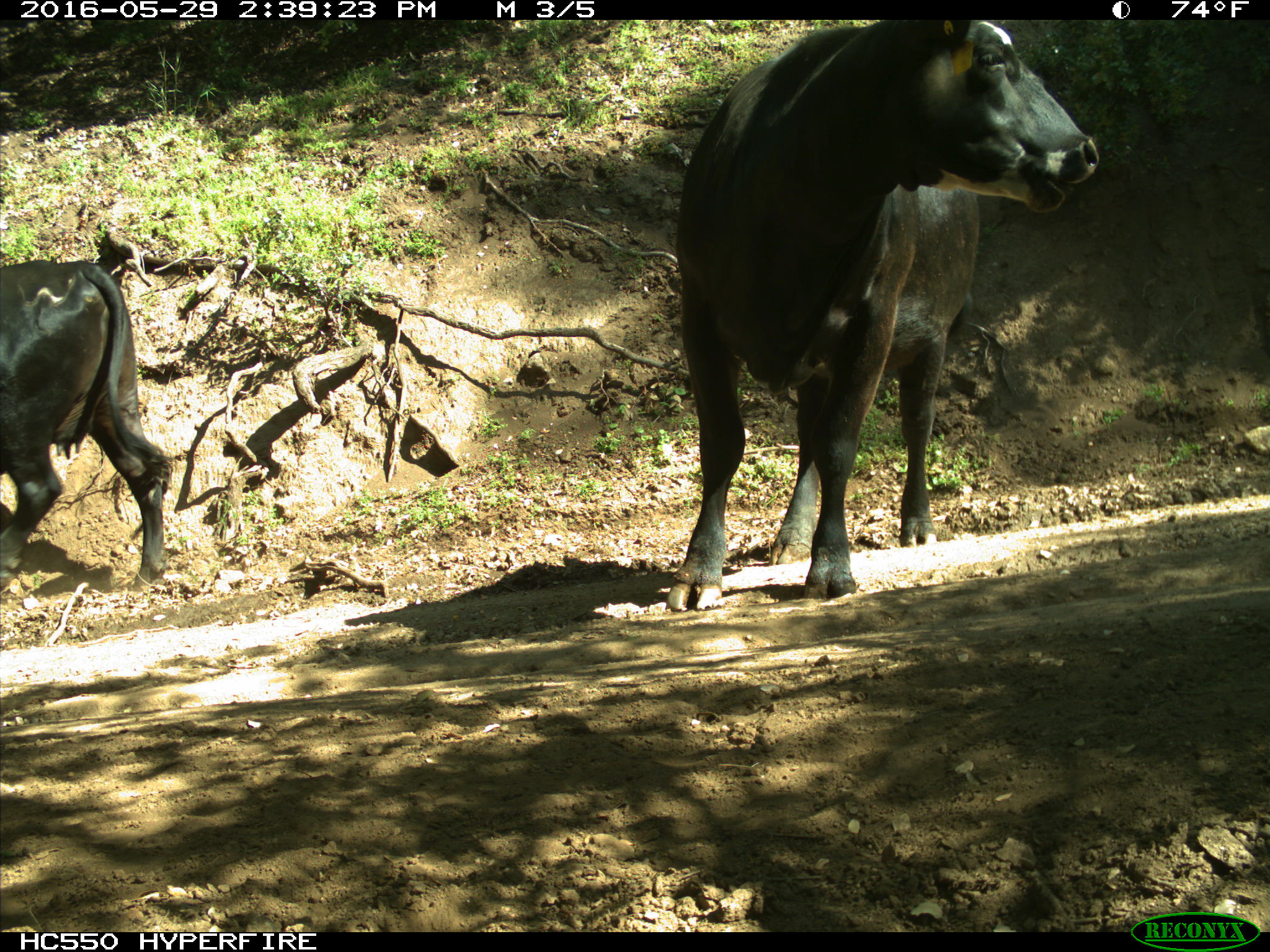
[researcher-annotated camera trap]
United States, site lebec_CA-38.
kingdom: Animalia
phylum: Chordata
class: Mammalia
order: Artiodactyla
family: Bovidae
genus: Bos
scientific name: Bos taurus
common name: domestic cow